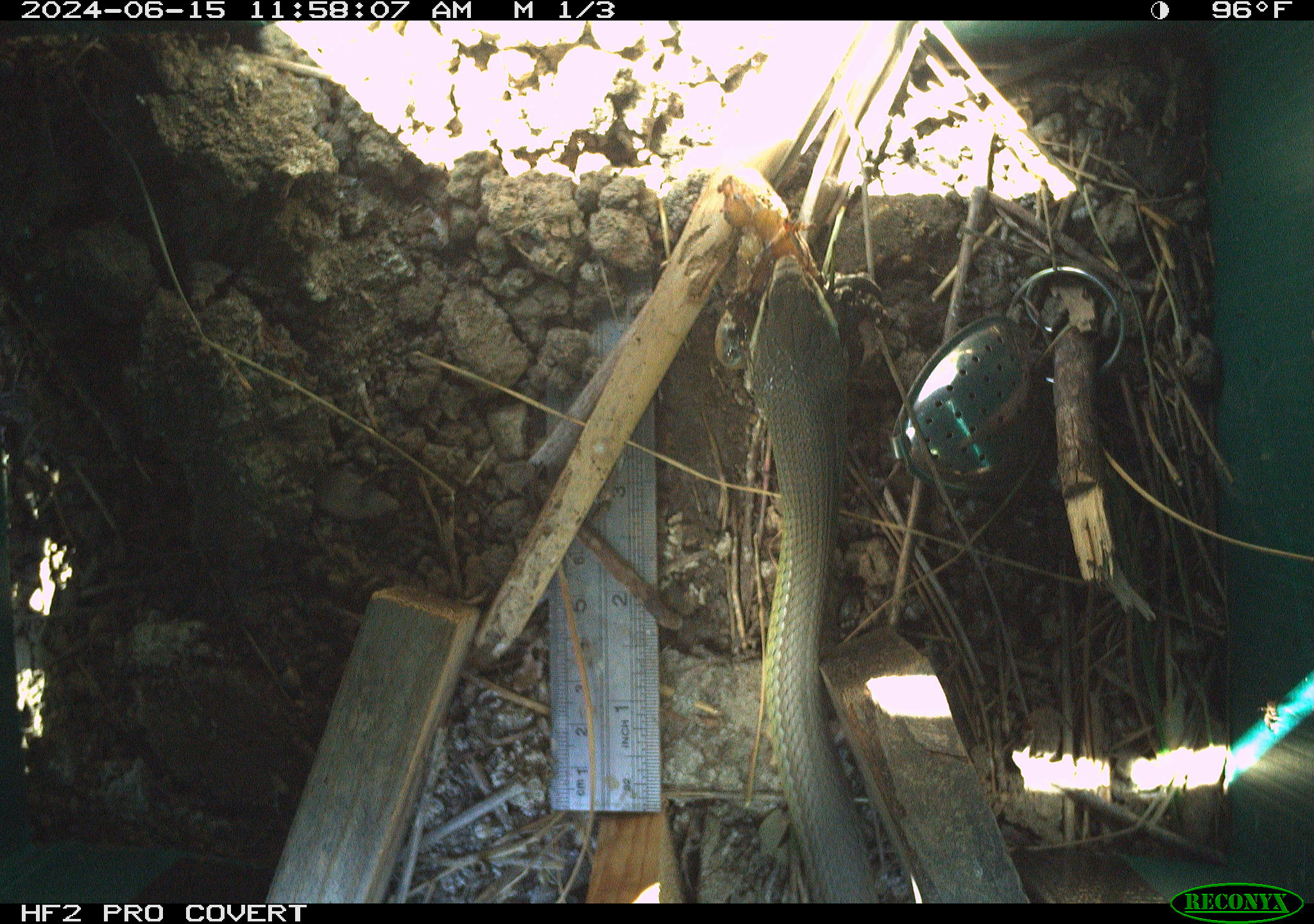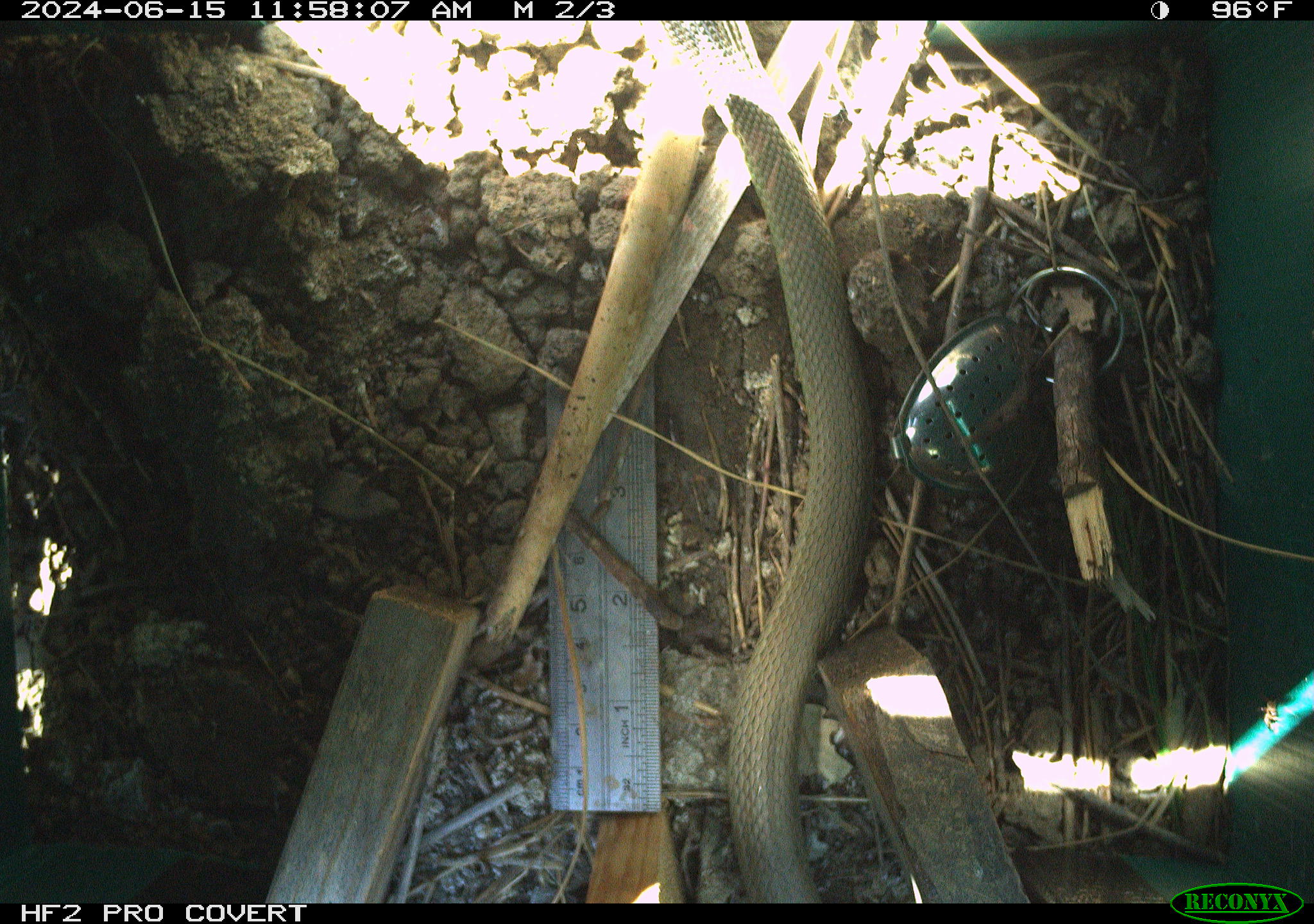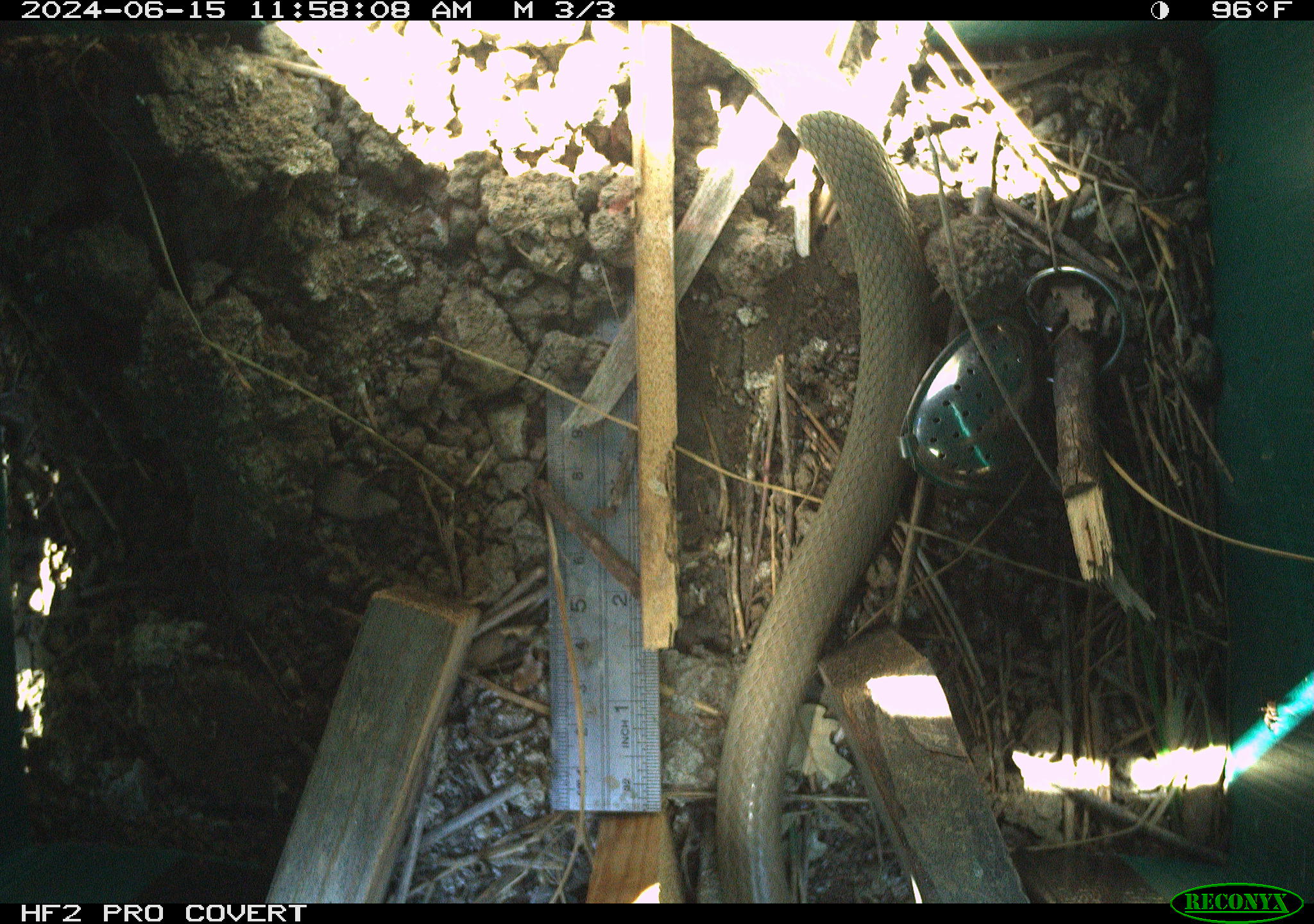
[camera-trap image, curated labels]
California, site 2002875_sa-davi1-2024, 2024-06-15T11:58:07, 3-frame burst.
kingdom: Animalia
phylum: Chordata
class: Reptilia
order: Squamata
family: Colubridae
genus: Coluber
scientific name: Coluber constrictor mormon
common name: western yellow-bellied racer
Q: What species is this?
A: Western yellow-bellied racer (Coluber constrictor mormon).